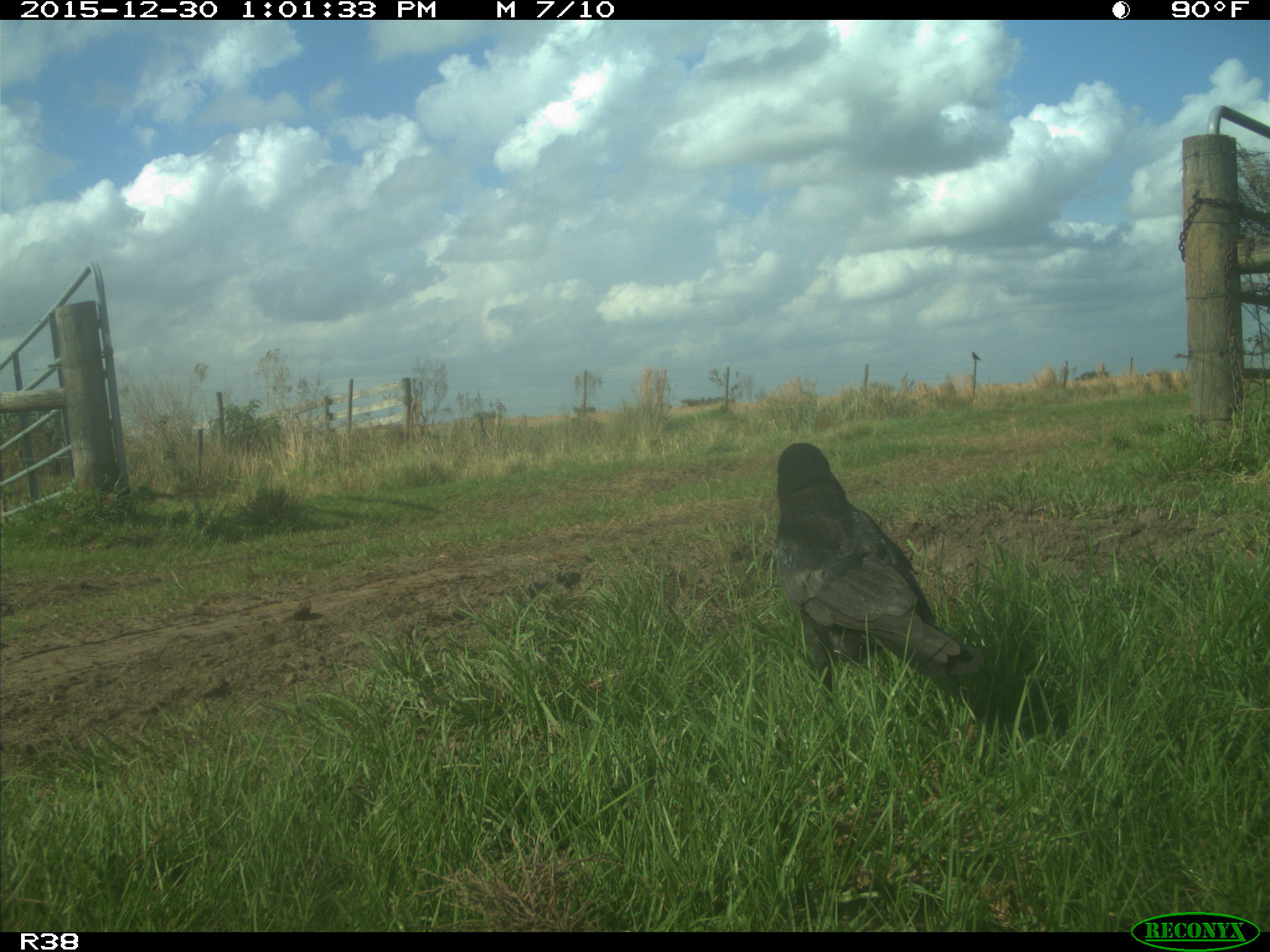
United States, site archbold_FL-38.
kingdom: Animalia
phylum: Chordata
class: Aves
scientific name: Aves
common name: birds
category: unidentified bird